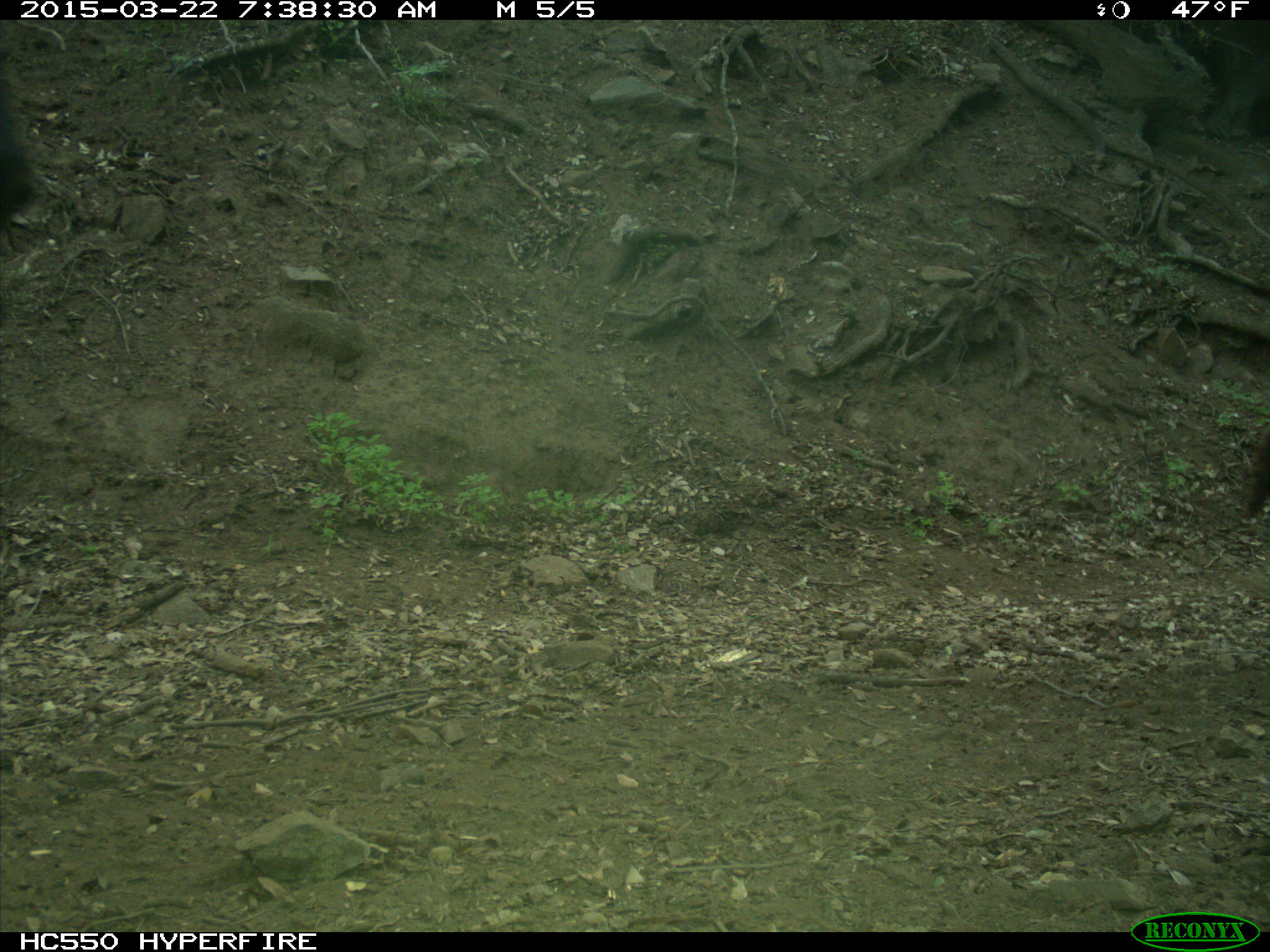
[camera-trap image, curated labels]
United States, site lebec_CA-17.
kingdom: Animalia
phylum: Chordata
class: Mammalia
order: Artiodactyla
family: Bovidae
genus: Bos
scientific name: Bos taurus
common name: domestic cow